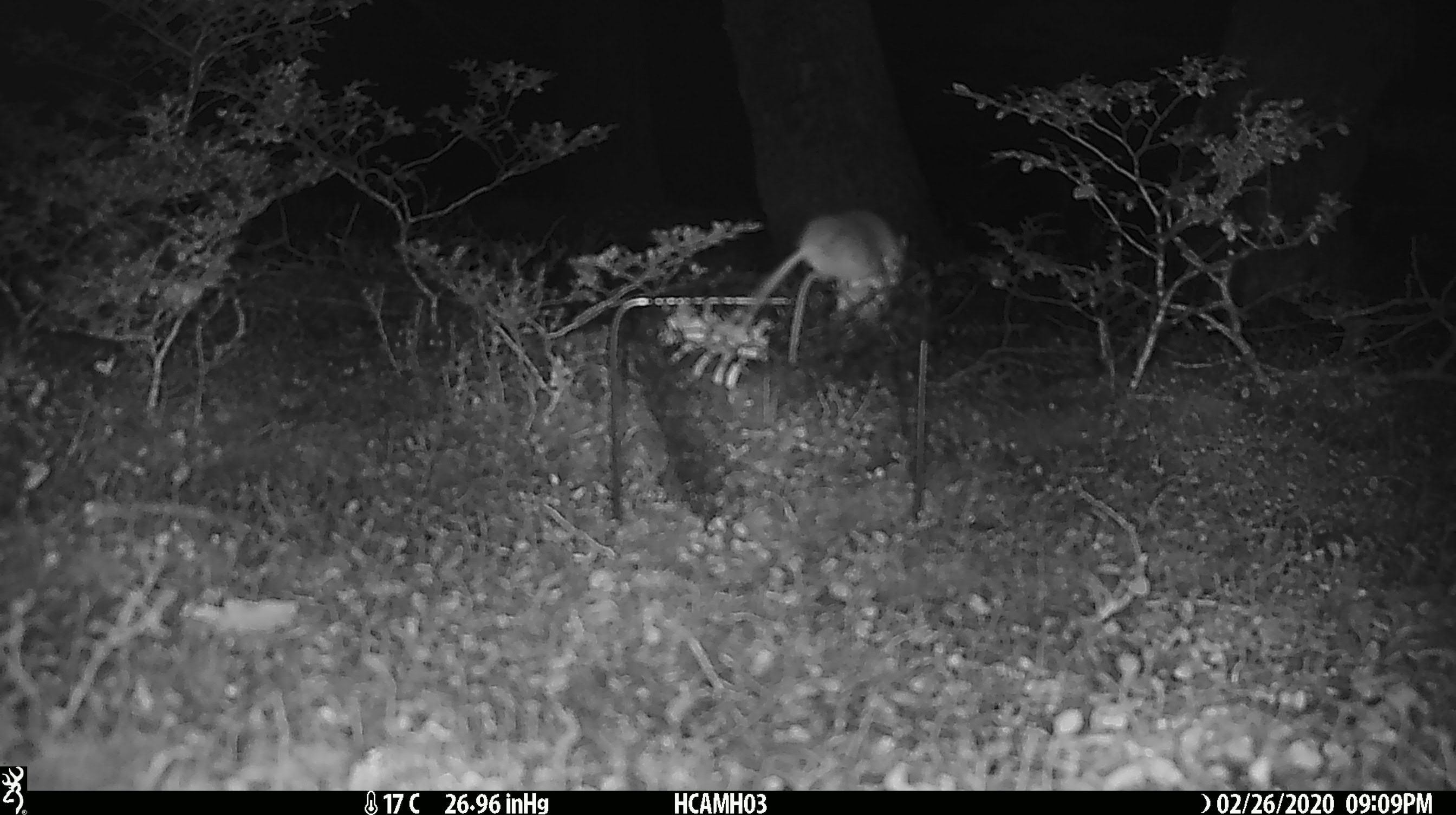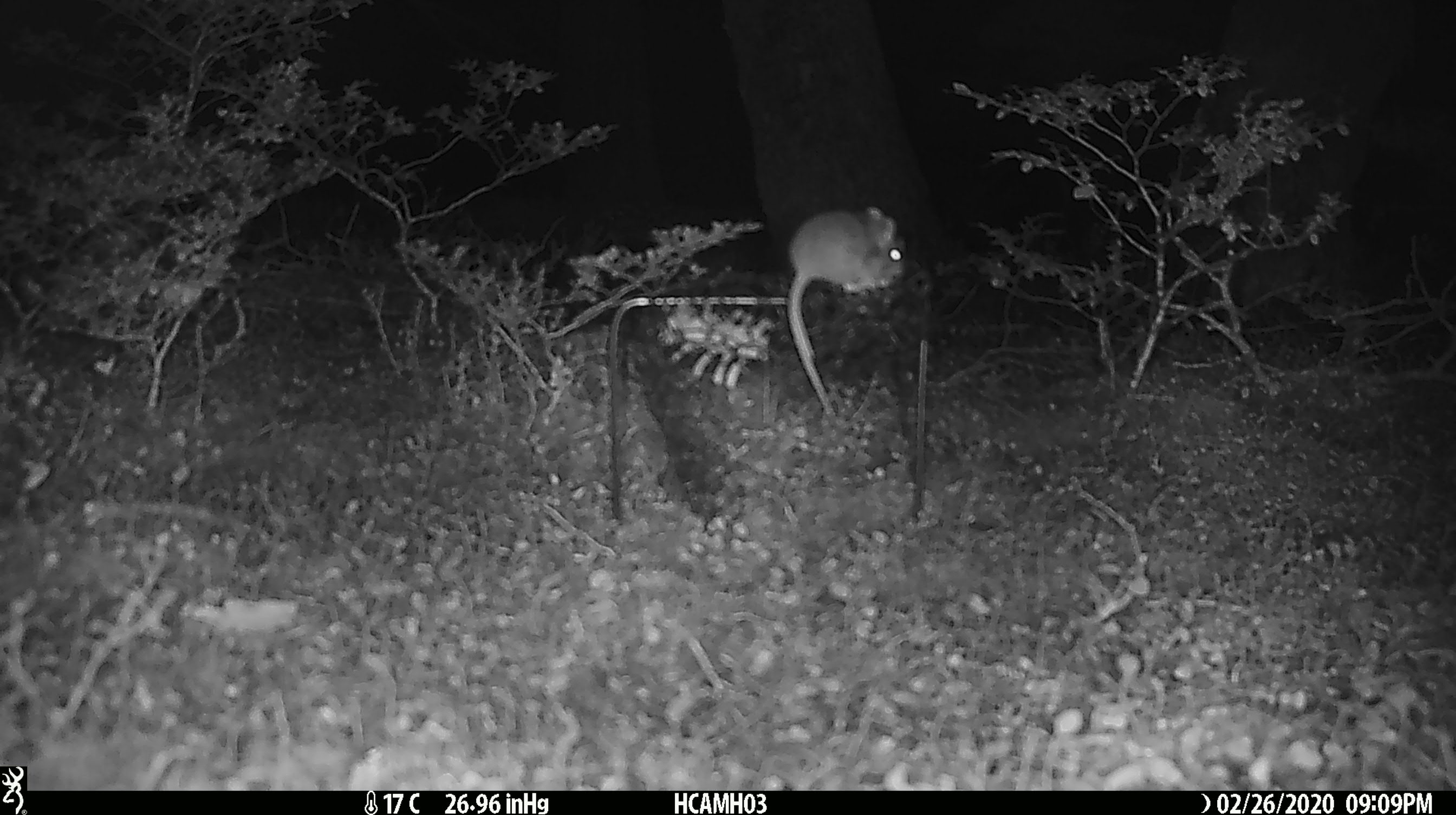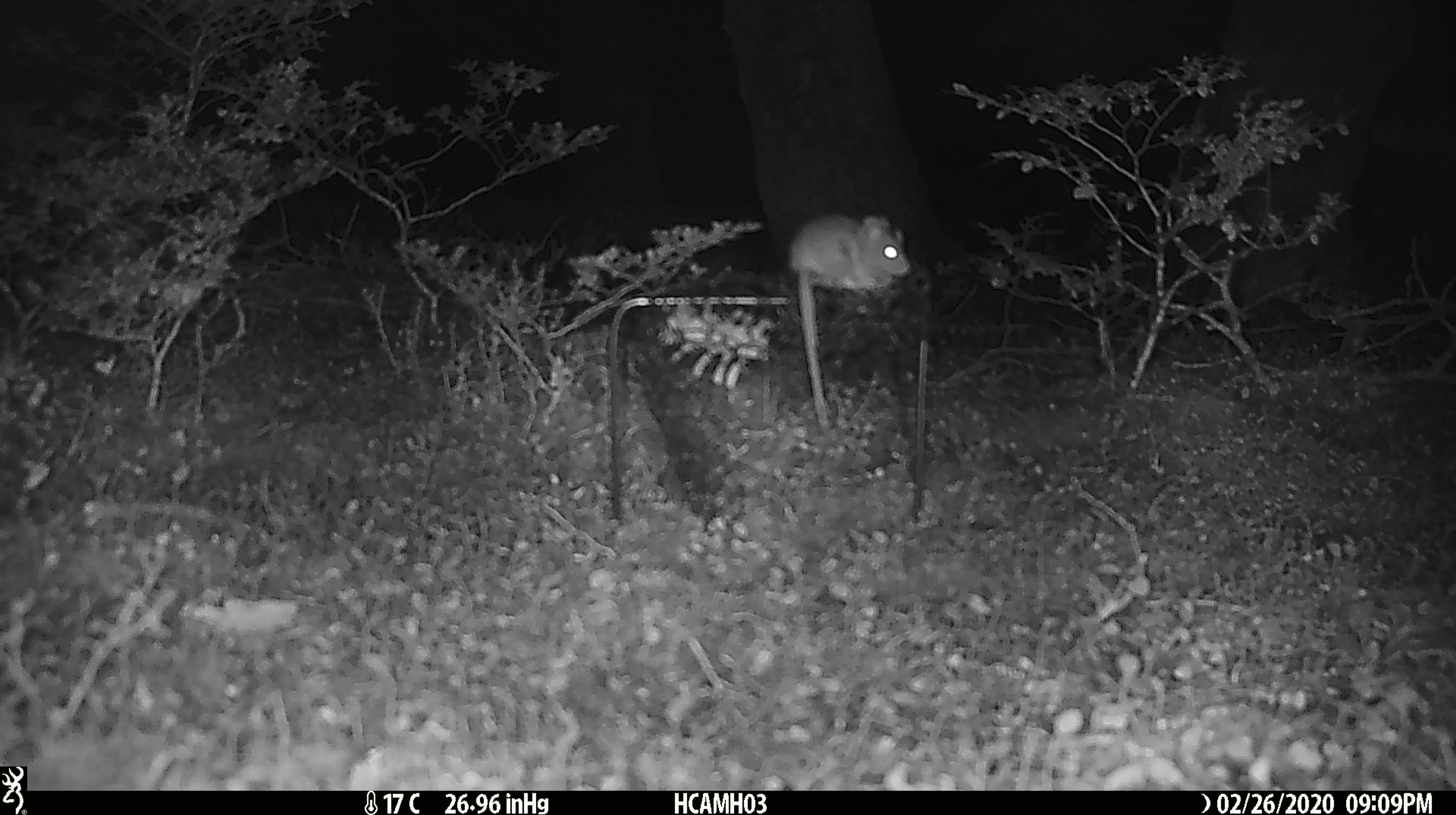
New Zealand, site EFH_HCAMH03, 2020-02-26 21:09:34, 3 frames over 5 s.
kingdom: Animalia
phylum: Chordata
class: Mammalia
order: Rodentia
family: Muridae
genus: Mus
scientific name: Mus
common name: mouse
Mouse (Mus).